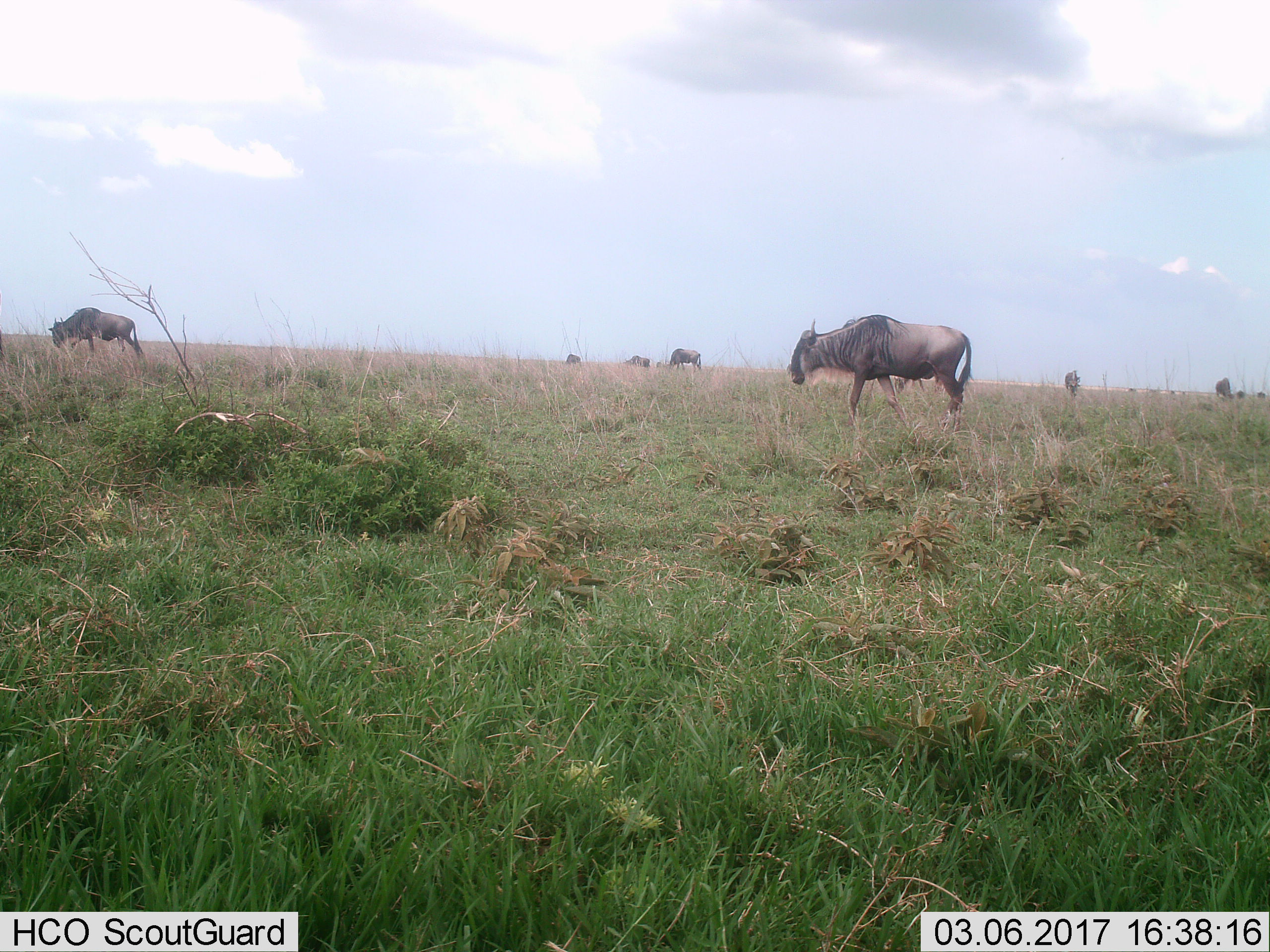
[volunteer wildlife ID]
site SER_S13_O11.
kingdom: Animalia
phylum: Chordata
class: Mammalia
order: Artiodactyla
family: Bovidae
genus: Connochaetes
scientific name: Connochaetes taurinus taurinus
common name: blue wildebeest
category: wildebeestblue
Wildebeestblue (blue wildebeest) (Connochaetes taurinus taurinus), count 7. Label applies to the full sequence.